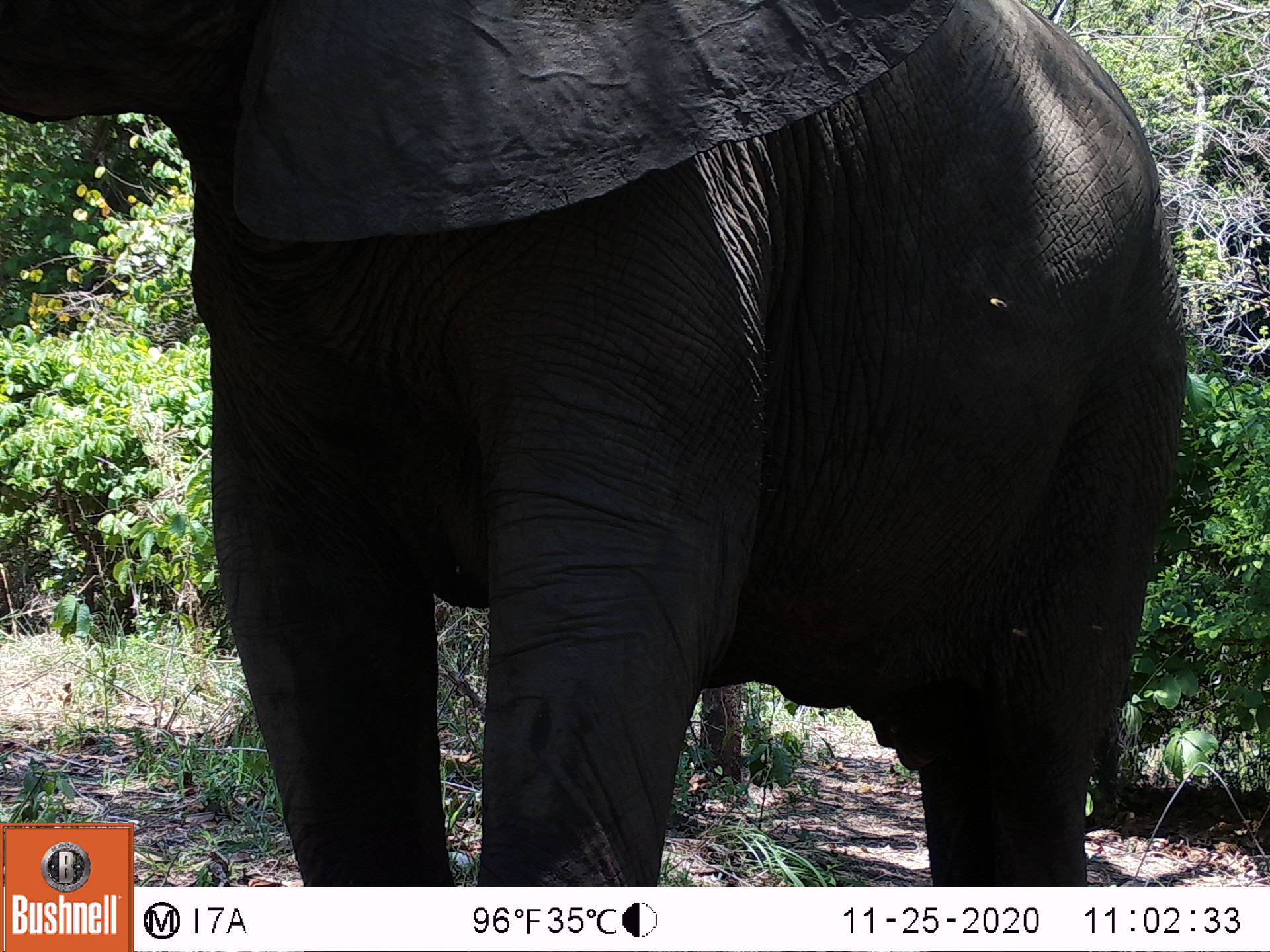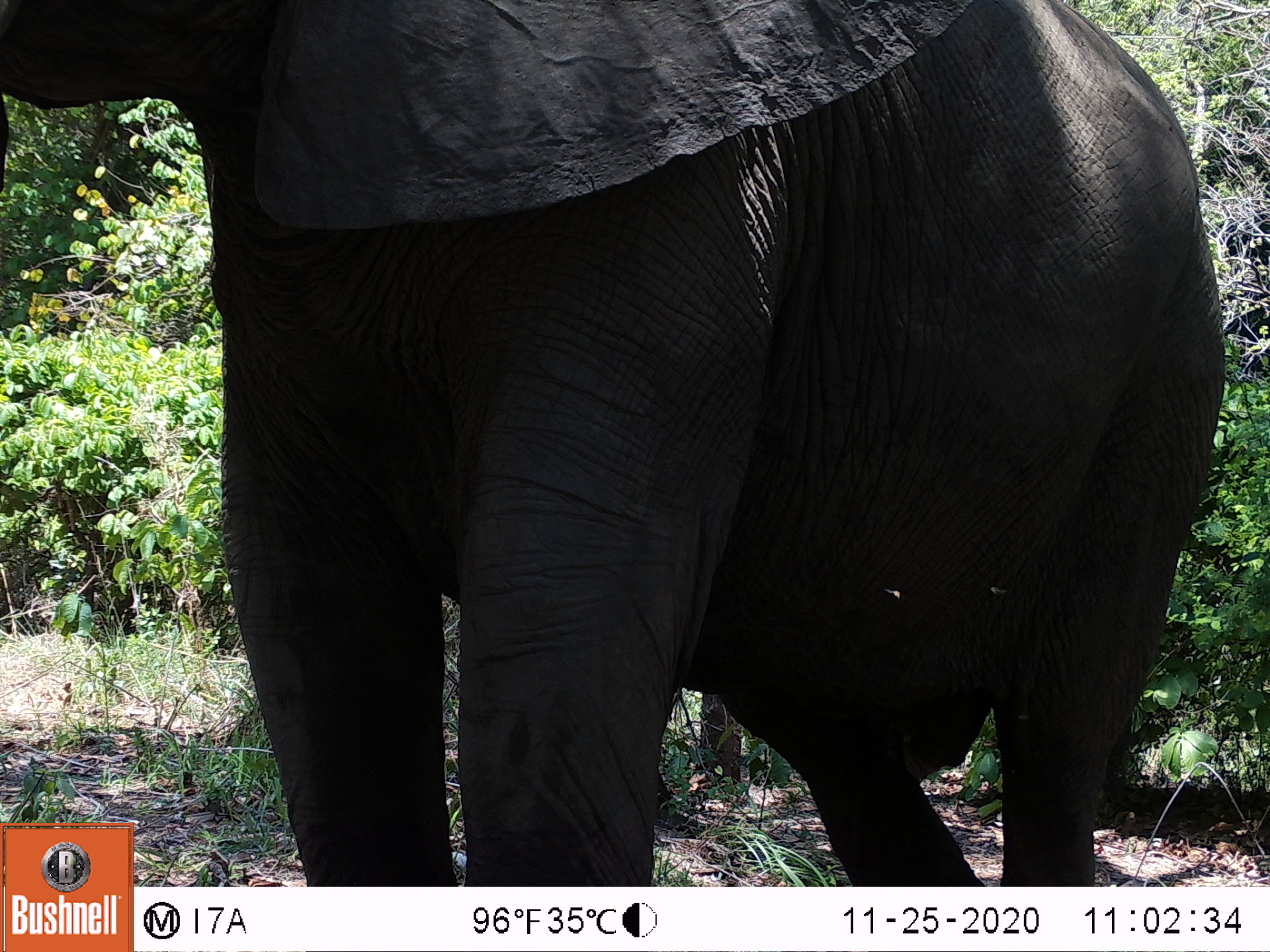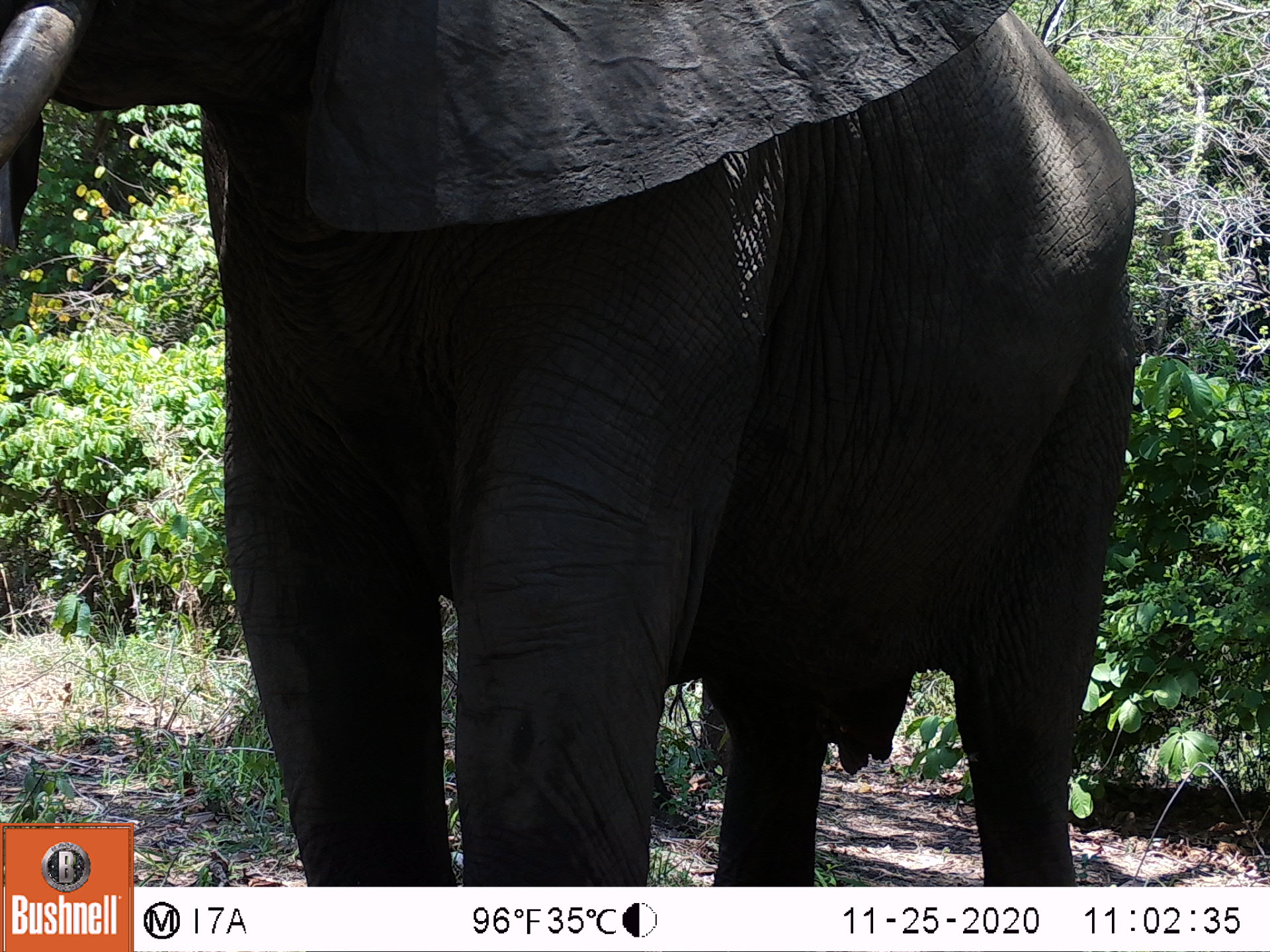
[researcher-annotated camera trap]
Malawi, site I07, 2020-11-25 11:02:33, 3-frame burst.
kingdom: Animalia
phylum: Chordata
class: Mammalia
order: Proboscidea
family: Elephantidae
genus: Loxodonta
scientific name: Loxodonta africana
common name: african savanna elephant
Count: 1.